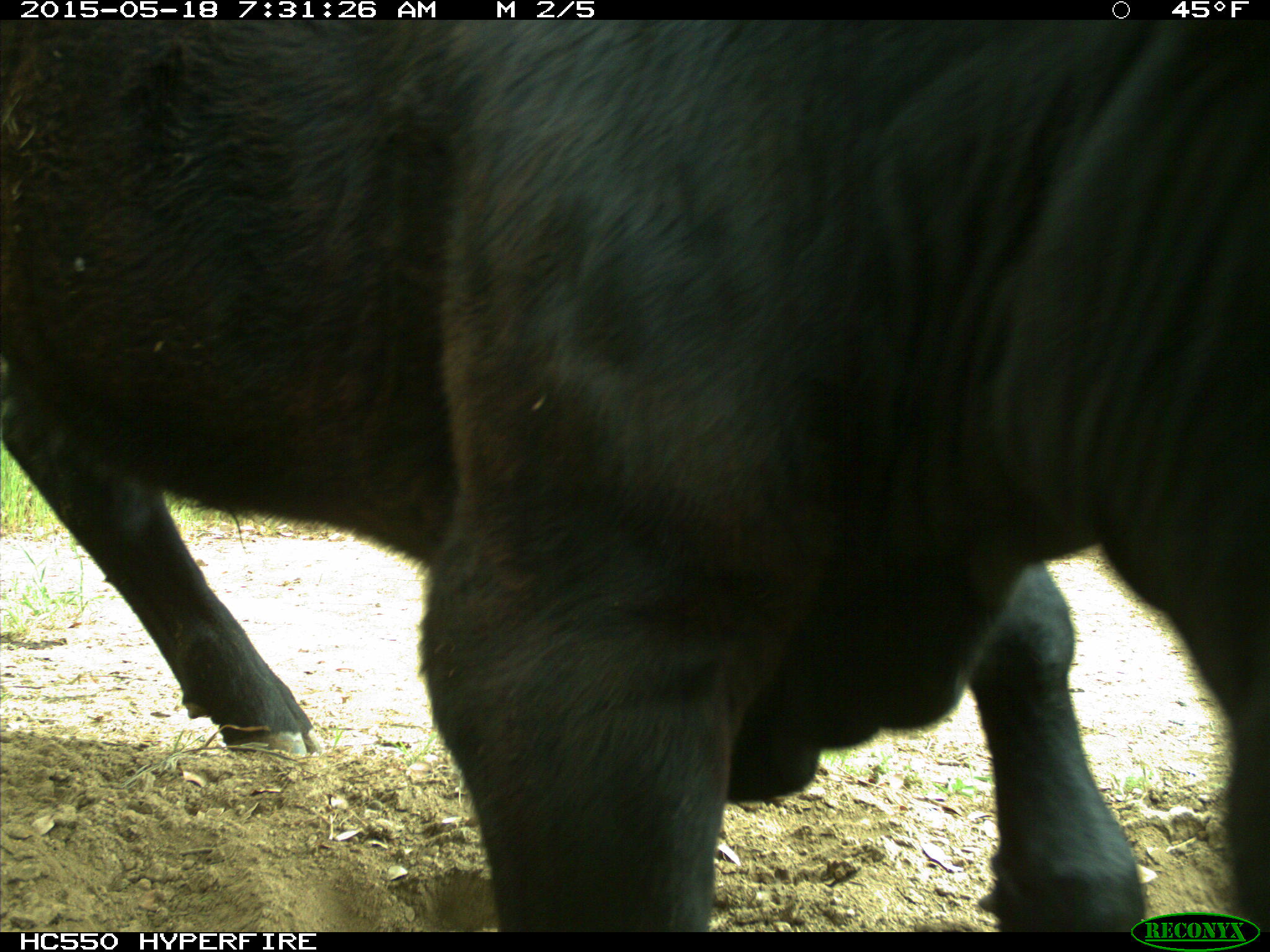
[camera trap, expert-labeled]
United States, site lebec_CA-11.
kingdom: Animalia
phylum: Chordata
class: Mammalia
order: Artiodactyla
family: Bovidae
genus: Bos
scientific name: Bos taurus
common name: domestic cow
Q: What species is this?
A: Bos taurus (domestic cow).